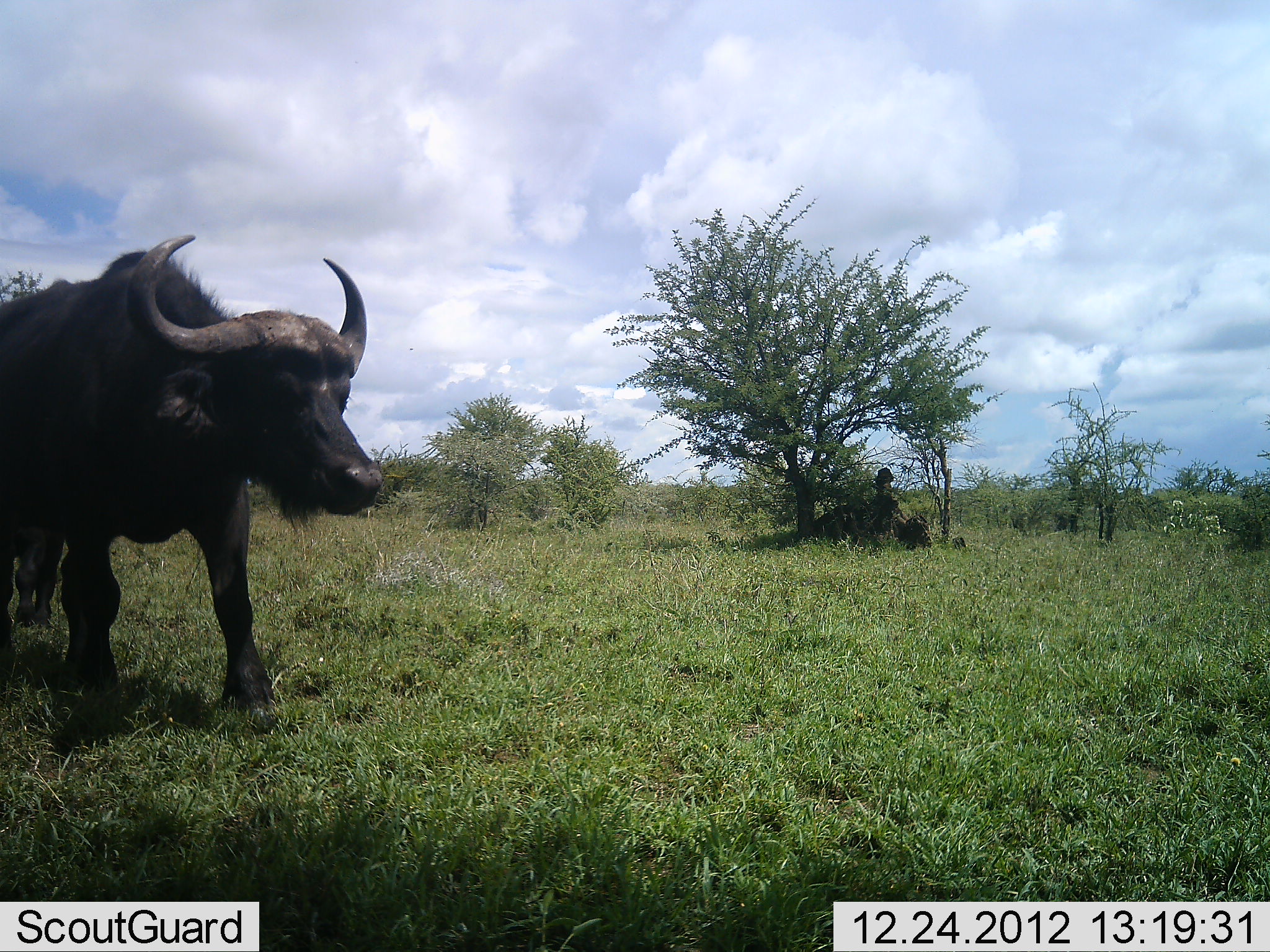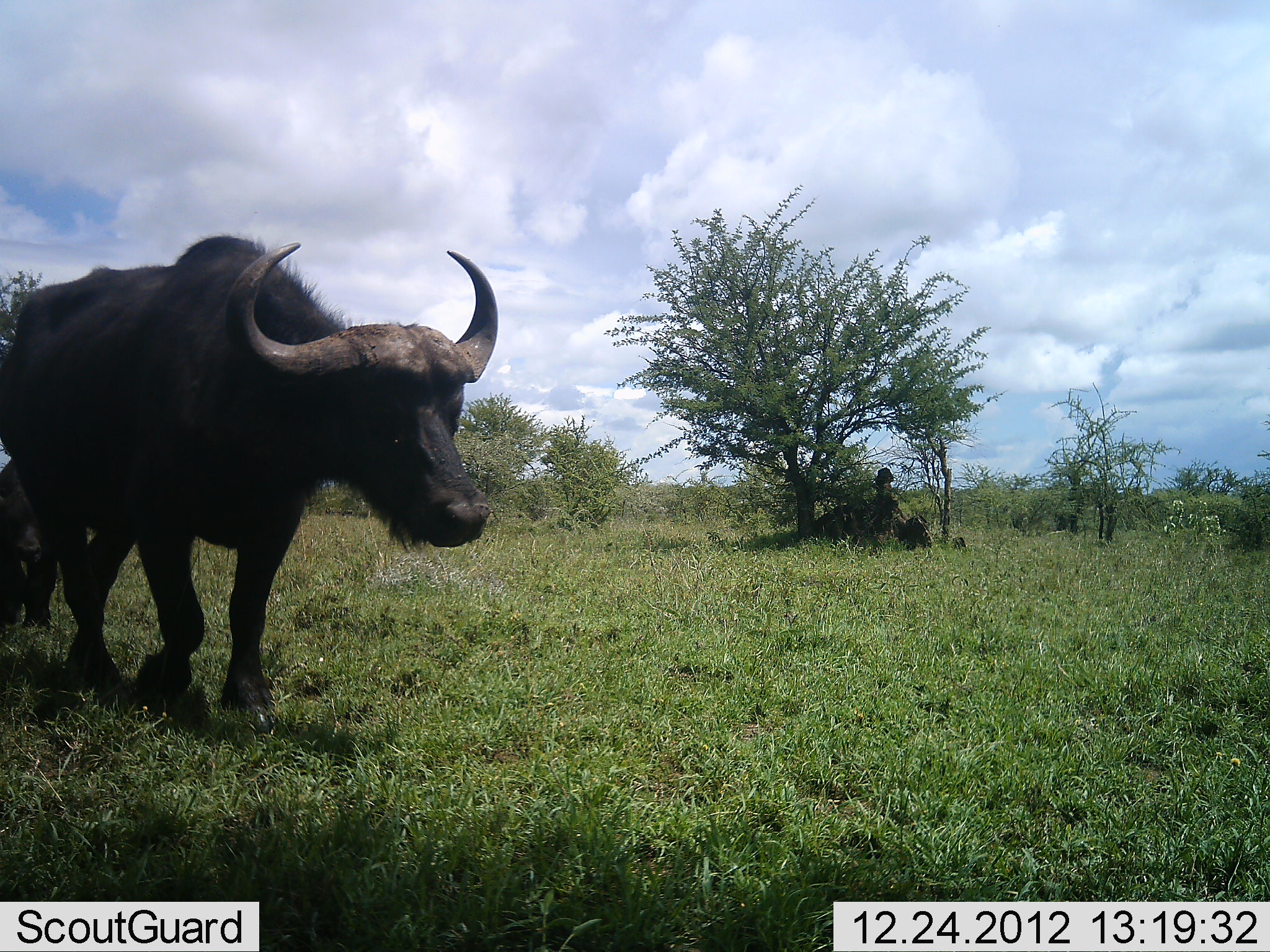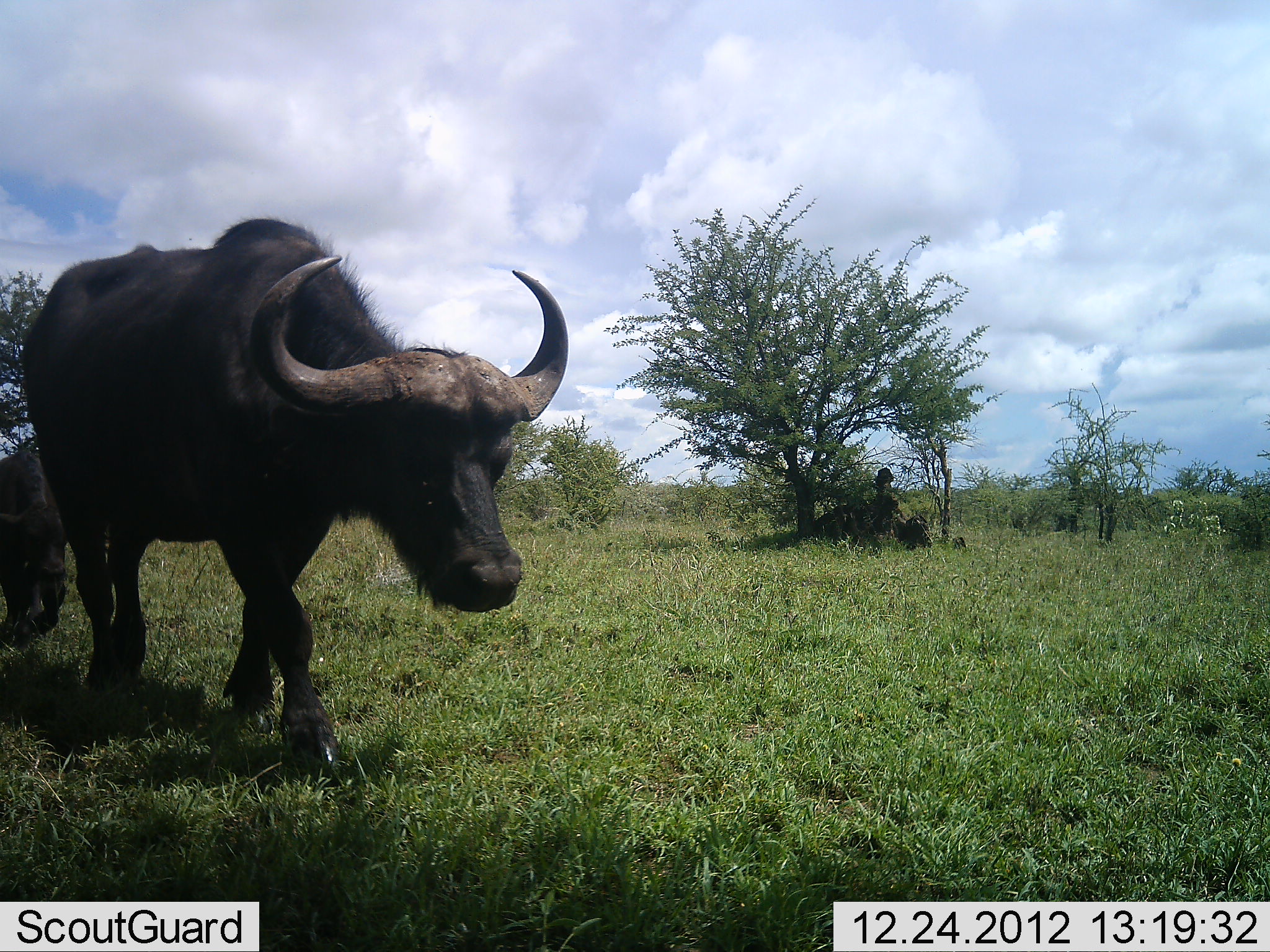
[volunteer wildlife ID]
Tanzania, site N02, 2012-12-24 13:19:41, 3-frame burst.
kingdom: Animalia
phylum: Chordata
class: Mammalia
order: Artiodactyla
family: Bovidae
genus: Syncerus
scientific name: Syncerus caffer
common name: cape buffalo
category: buffalo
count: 2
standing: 4%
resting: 4%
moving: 100%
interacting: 0%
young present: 37%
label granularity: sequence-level